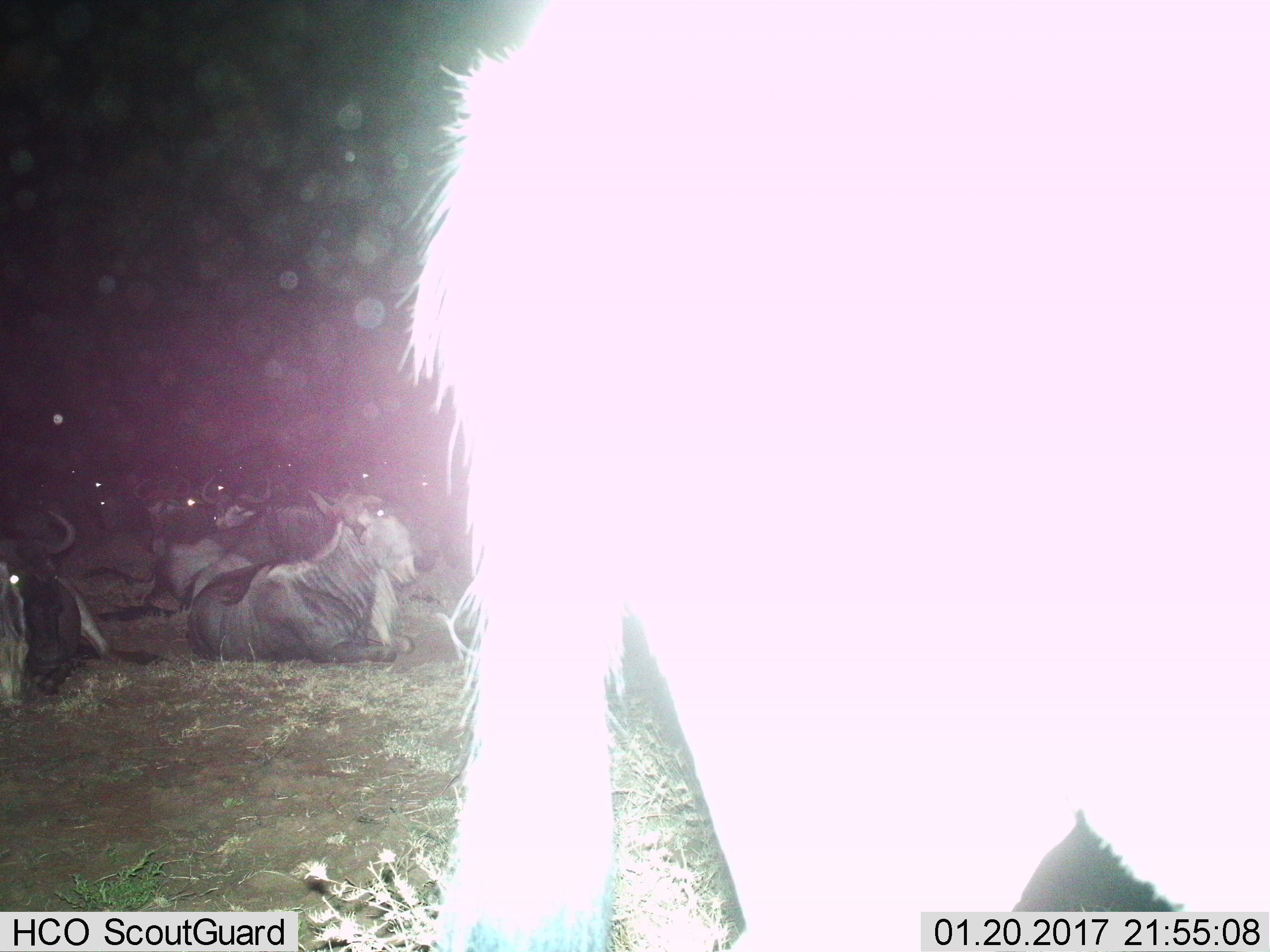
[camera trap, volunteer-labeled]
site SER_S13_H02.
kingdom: Animalia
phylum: Chordata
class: Mammalia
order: Artiodactyla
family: Bovidae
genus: Connochaetes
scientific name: Connochaetes taurinus taurinus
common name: blue wildebeest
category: wildebeestblue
Wildebeestblue (blue wildebeest) (Connochaetes taurinus taurinus), count 11-50. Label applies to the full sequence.